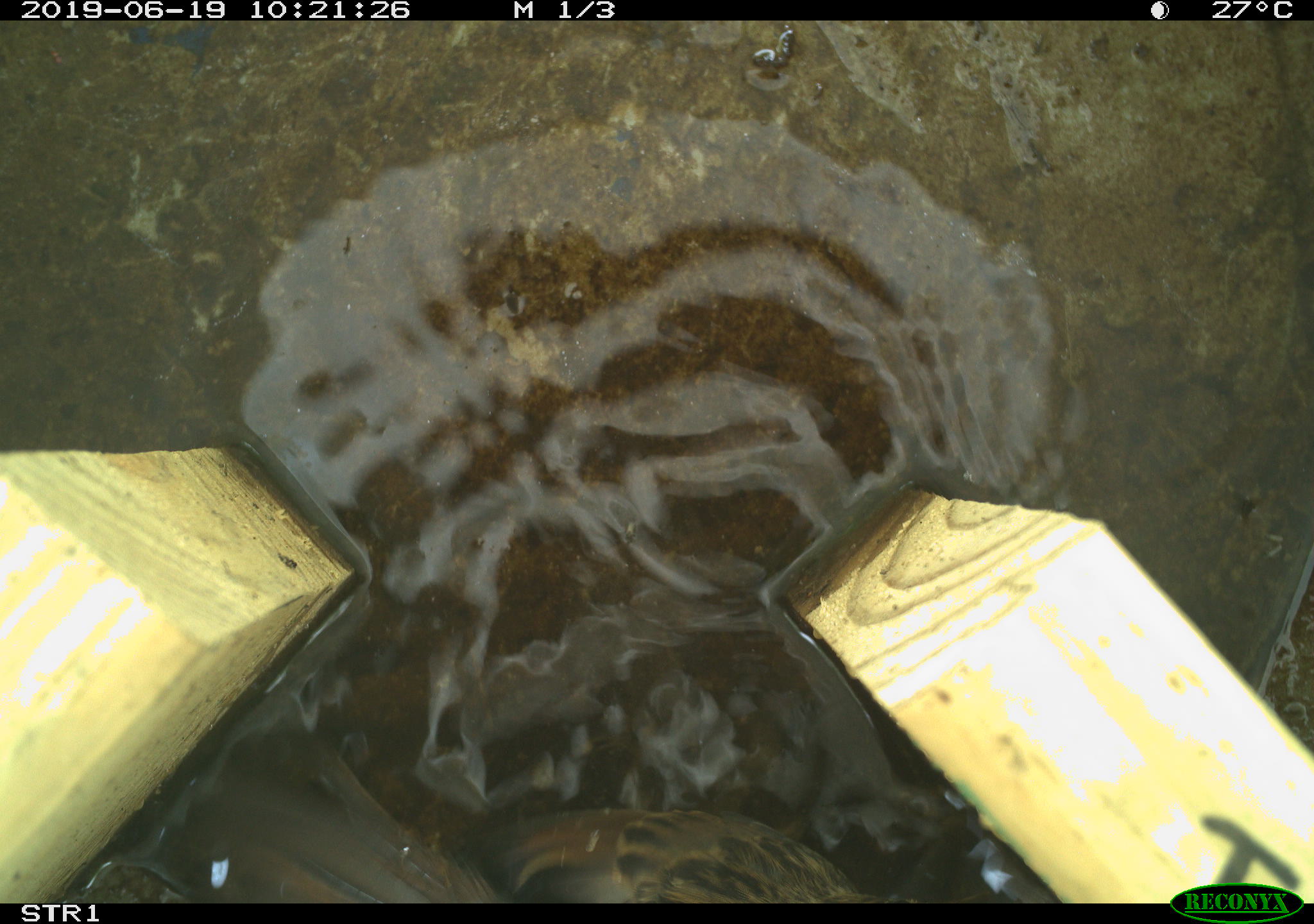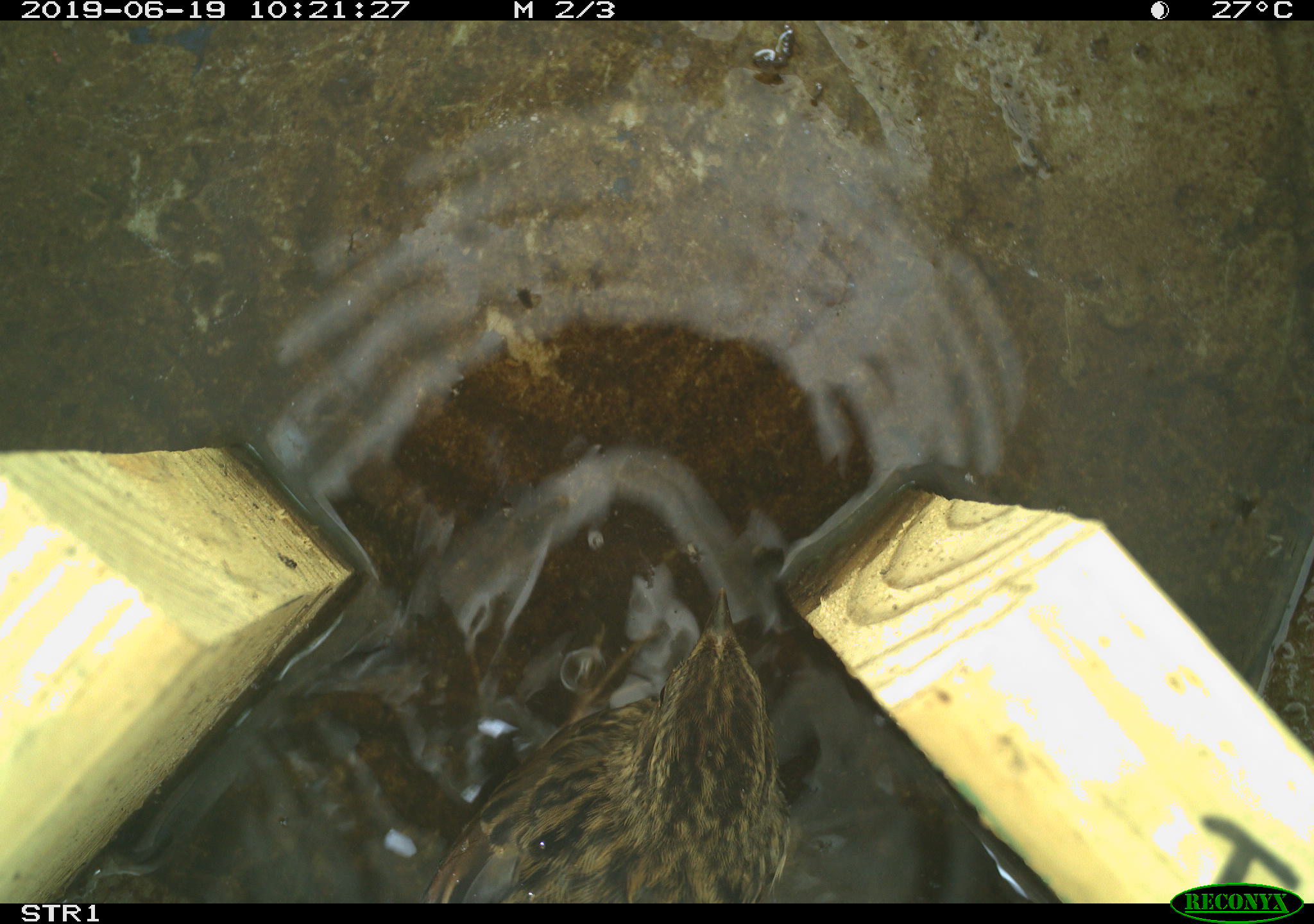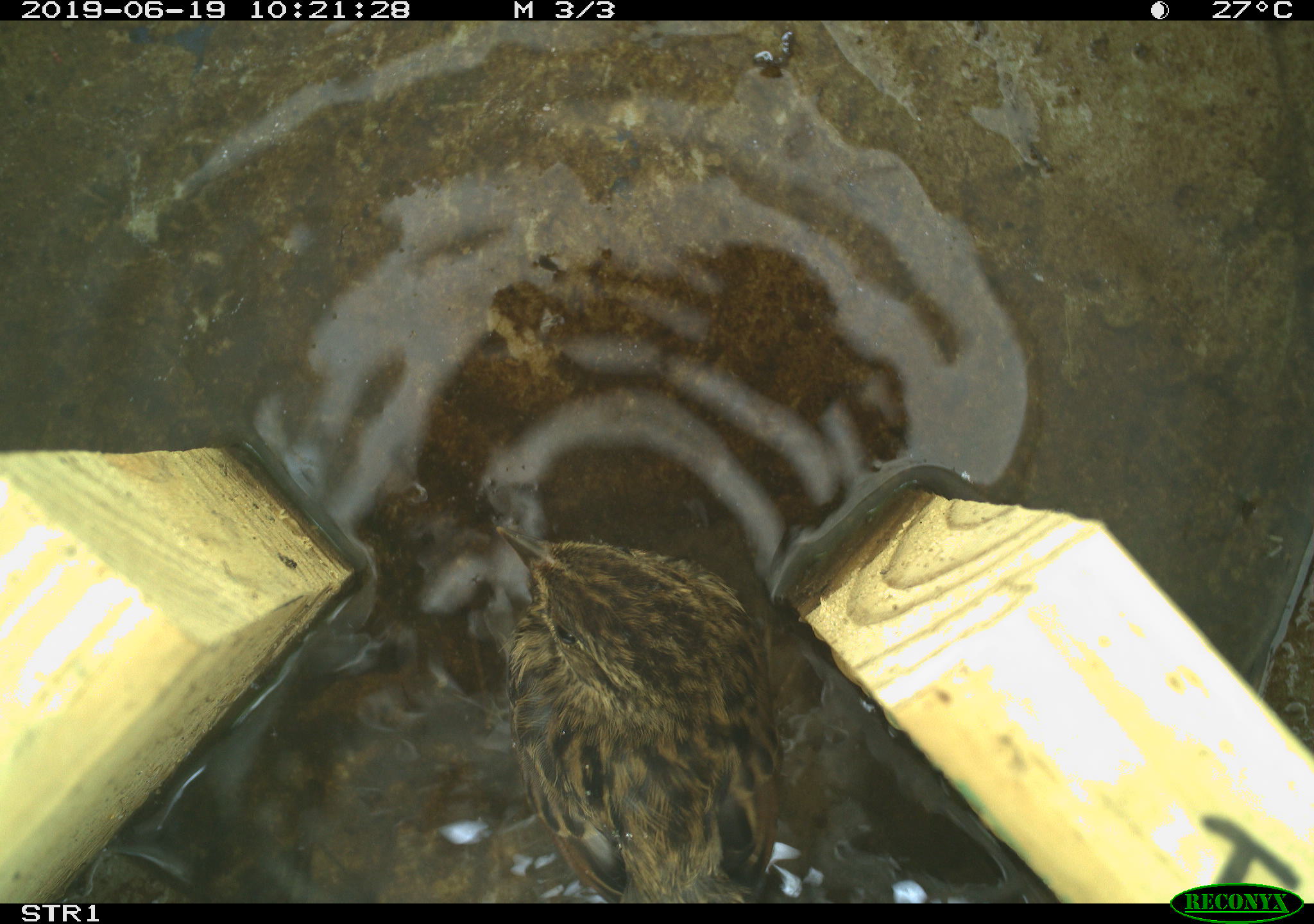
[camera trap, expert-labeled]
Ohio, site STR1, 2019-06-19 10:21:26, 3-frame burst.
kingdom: Animalia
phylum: Chordata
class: Aves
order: Passeriformes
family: Passerellidae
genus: Melospiza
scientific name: Melospiza melodia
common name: song sparrow